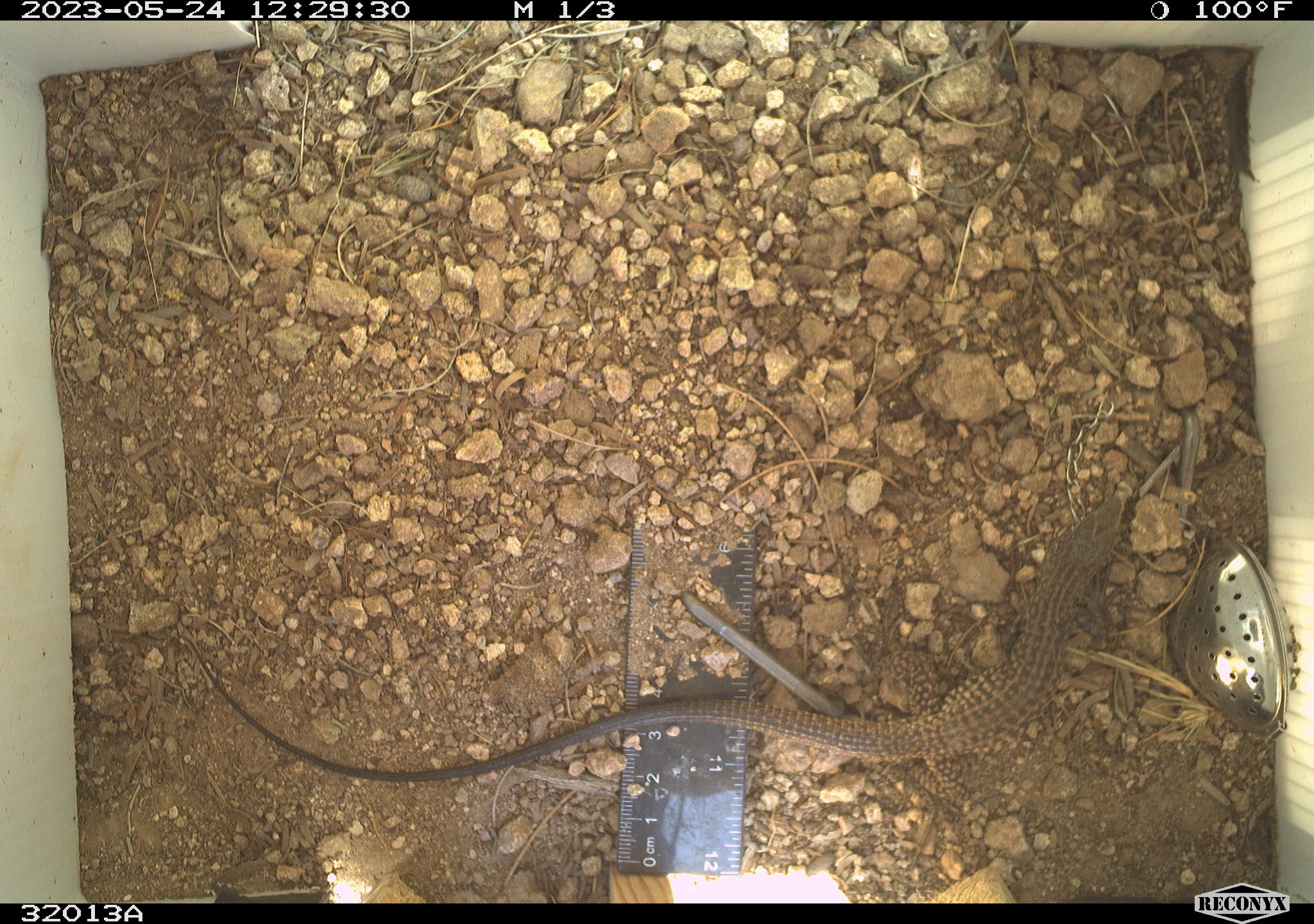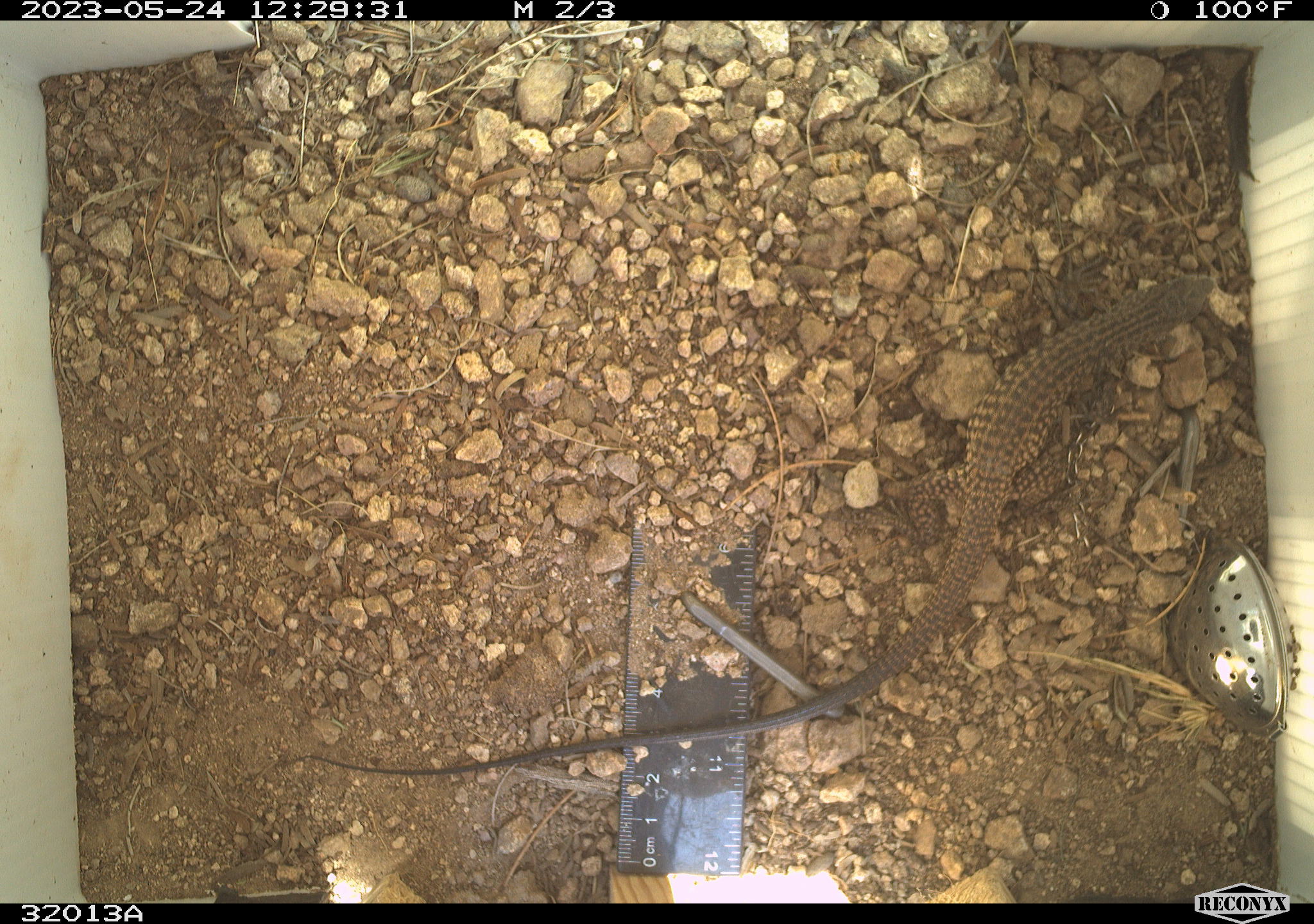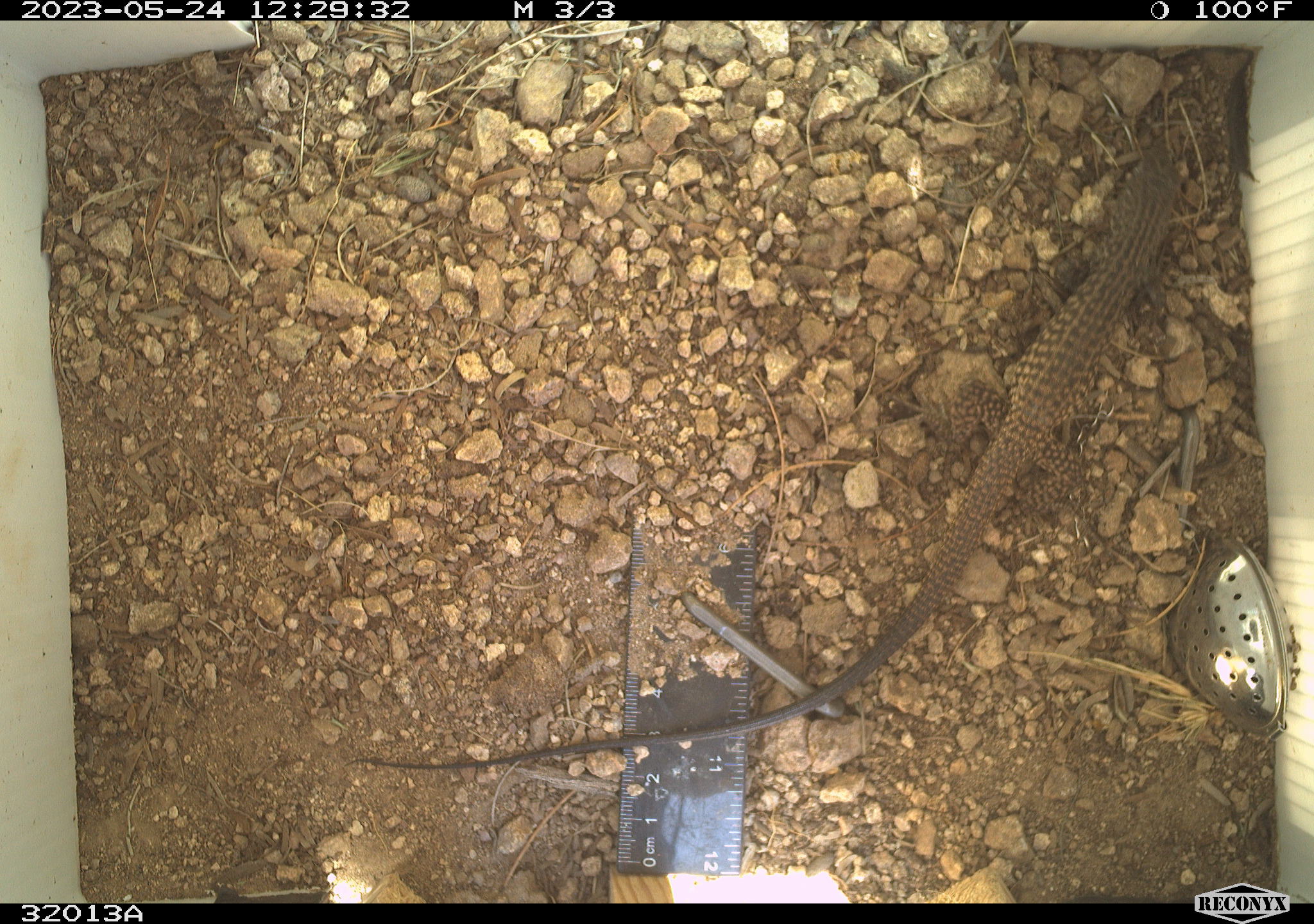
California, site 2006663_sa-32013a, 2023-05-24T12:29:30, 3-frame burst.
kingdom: Animalia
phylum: Chordata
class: Reptilia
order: Squamata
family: Teiidae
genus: Aspidoscelis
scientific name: Aspidoscelis tigris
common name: western whiptail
Western whiptail (Aspidoscelis tigris).